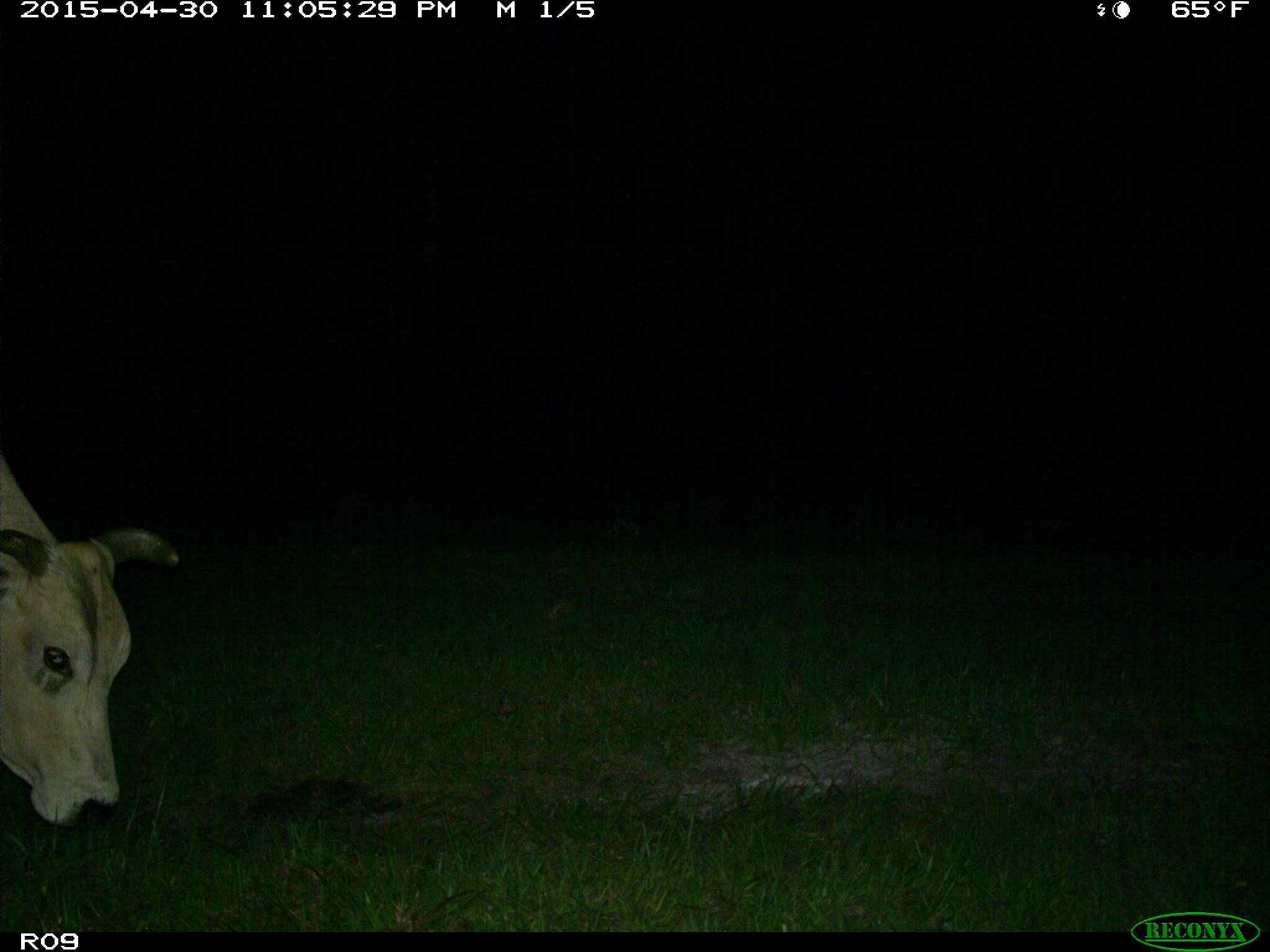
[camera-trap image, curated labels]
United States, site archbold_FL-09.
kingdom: Animalia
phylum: Chordata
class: Mammalia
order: Artiodactyla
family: Bovidae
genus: Bos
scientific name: Bos taurus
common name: domestic cow